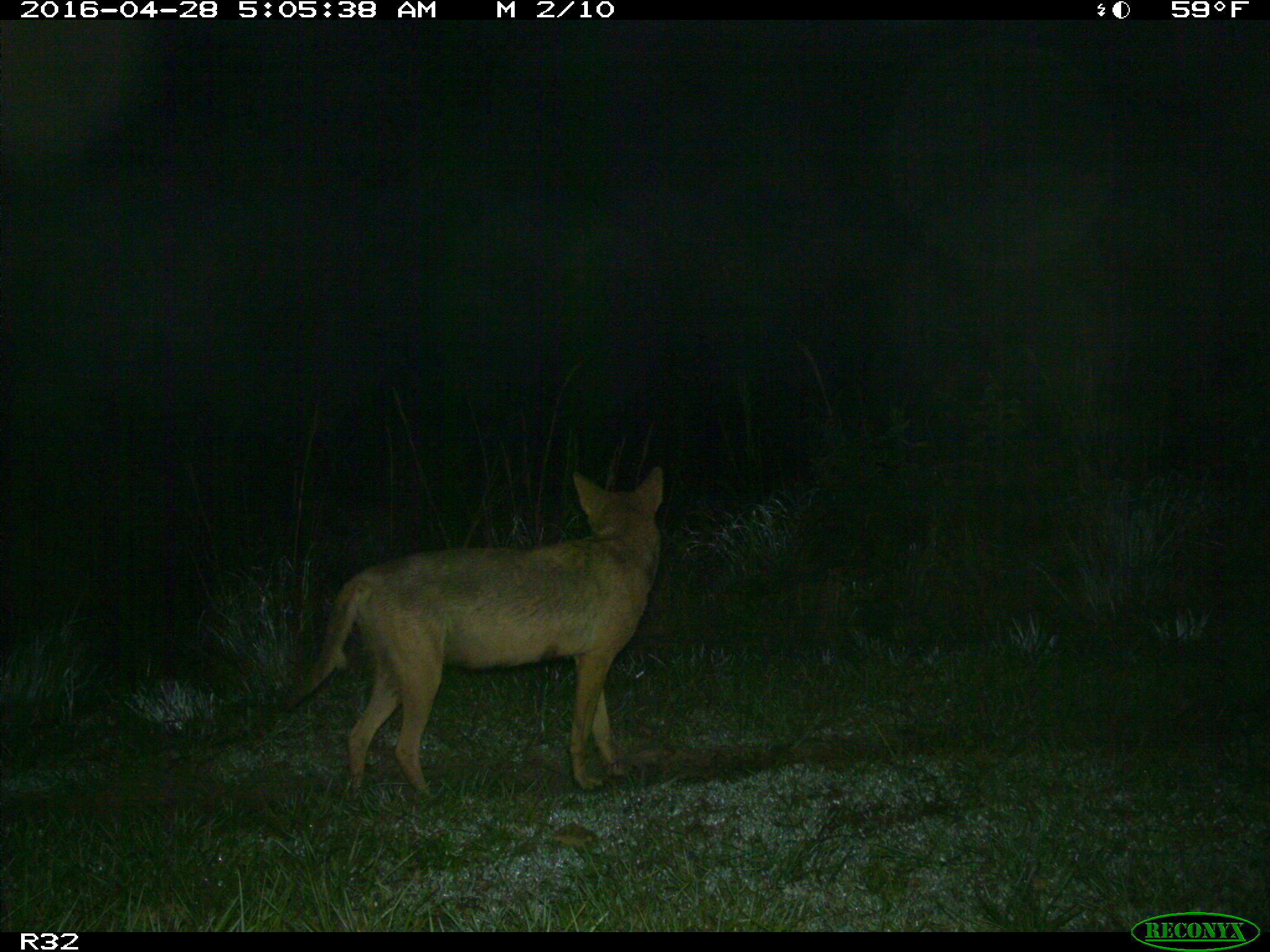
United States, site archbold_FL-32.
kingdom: Animalia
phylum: Chordata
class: Mammalia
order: Carnivora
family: Canidae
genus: Canis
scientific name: Canis latrans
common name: coyote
Canis latrans (coyote).